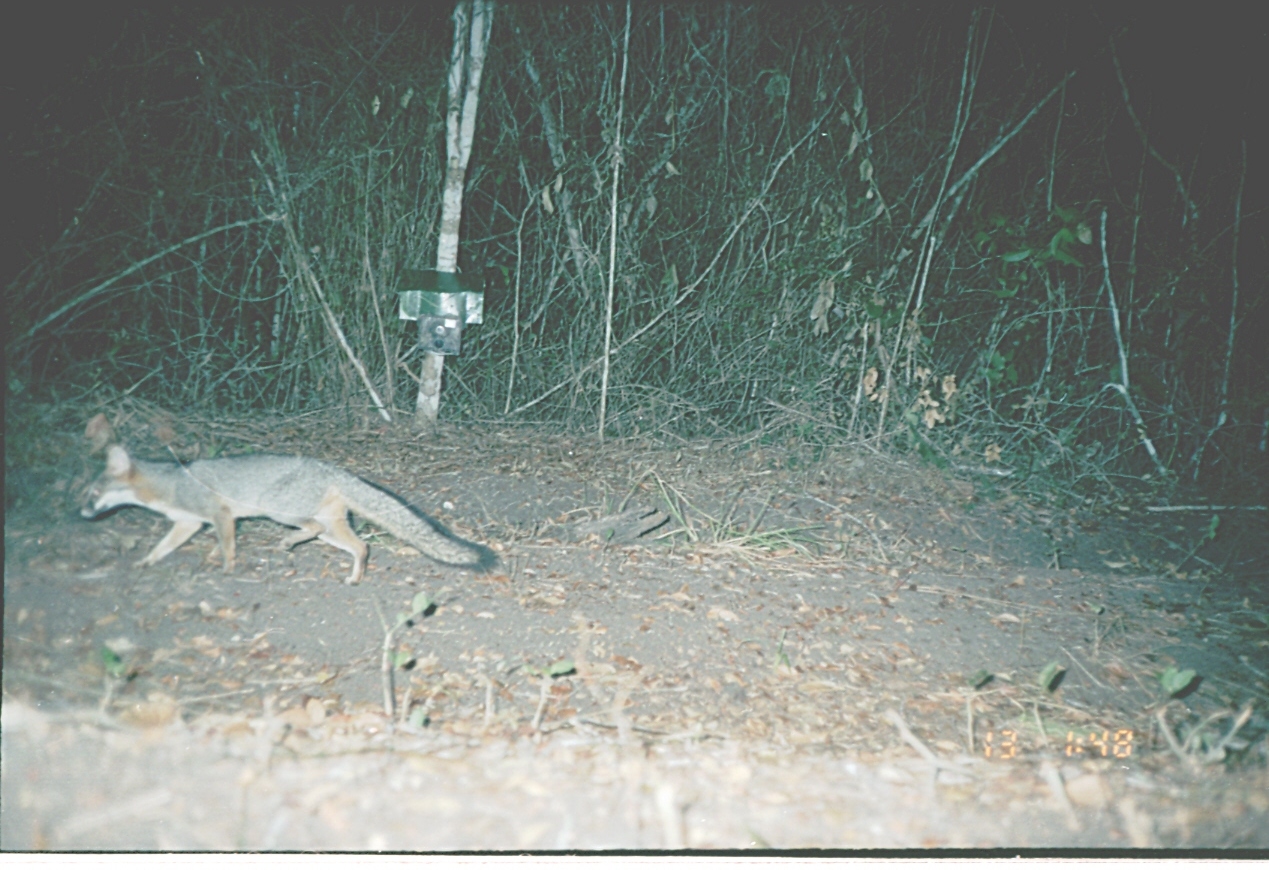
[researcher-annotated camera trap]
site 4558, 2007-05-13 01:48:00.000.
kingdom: Animalia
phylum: Chordata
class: Mammalia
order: Carnivora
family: Canidae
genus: Urocyon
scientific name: Urocyon cinereoargenteus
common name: gray fox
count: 1